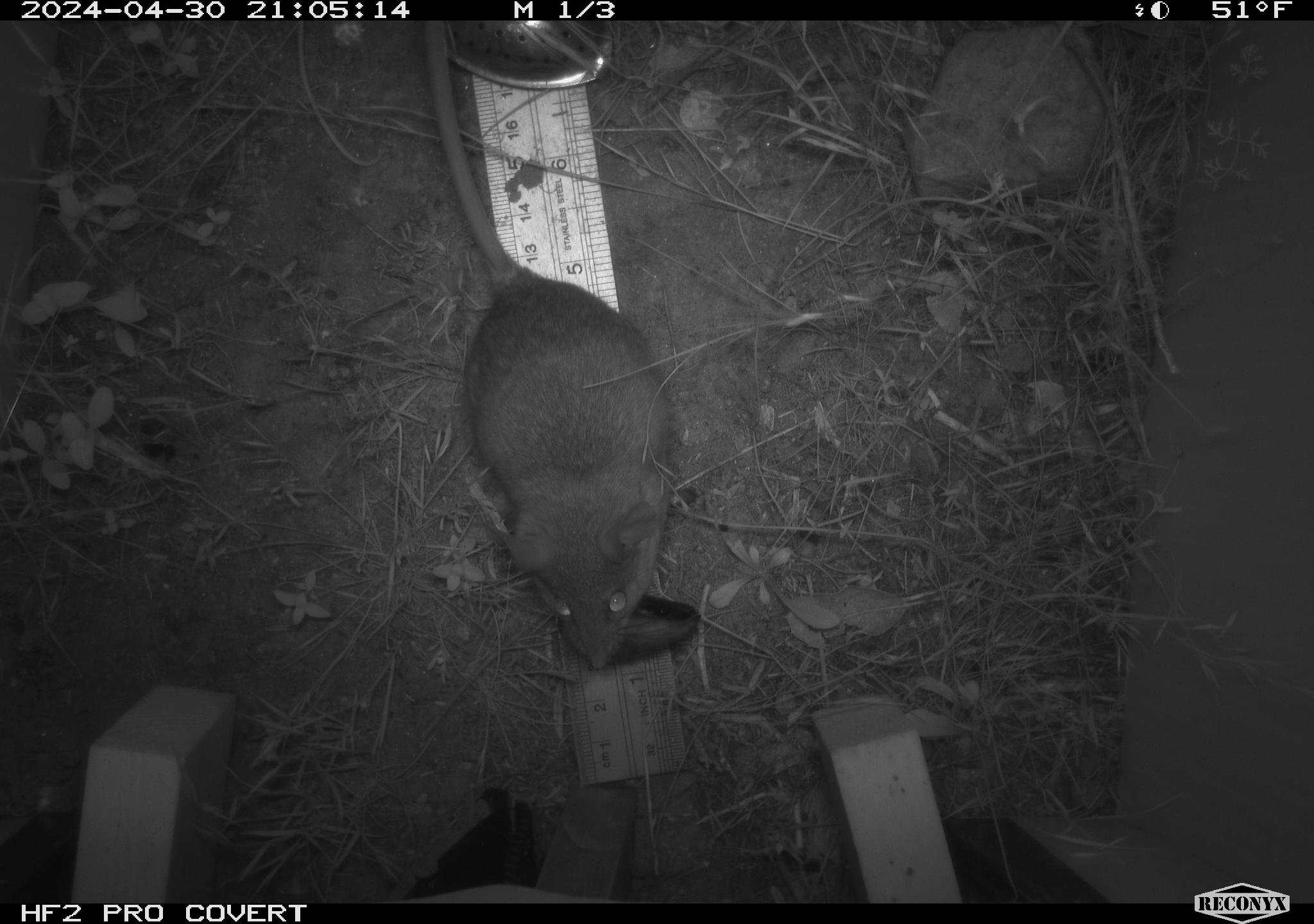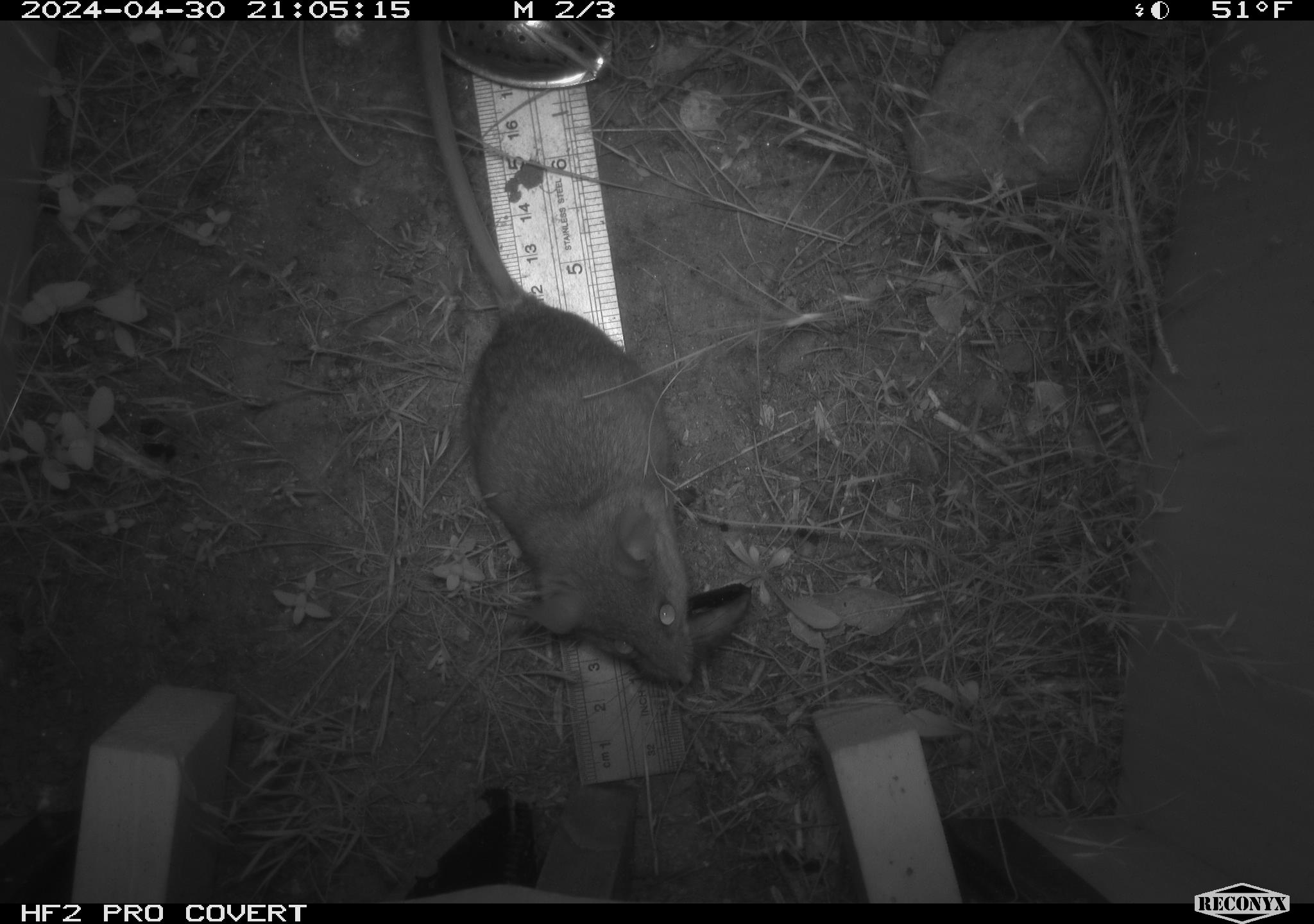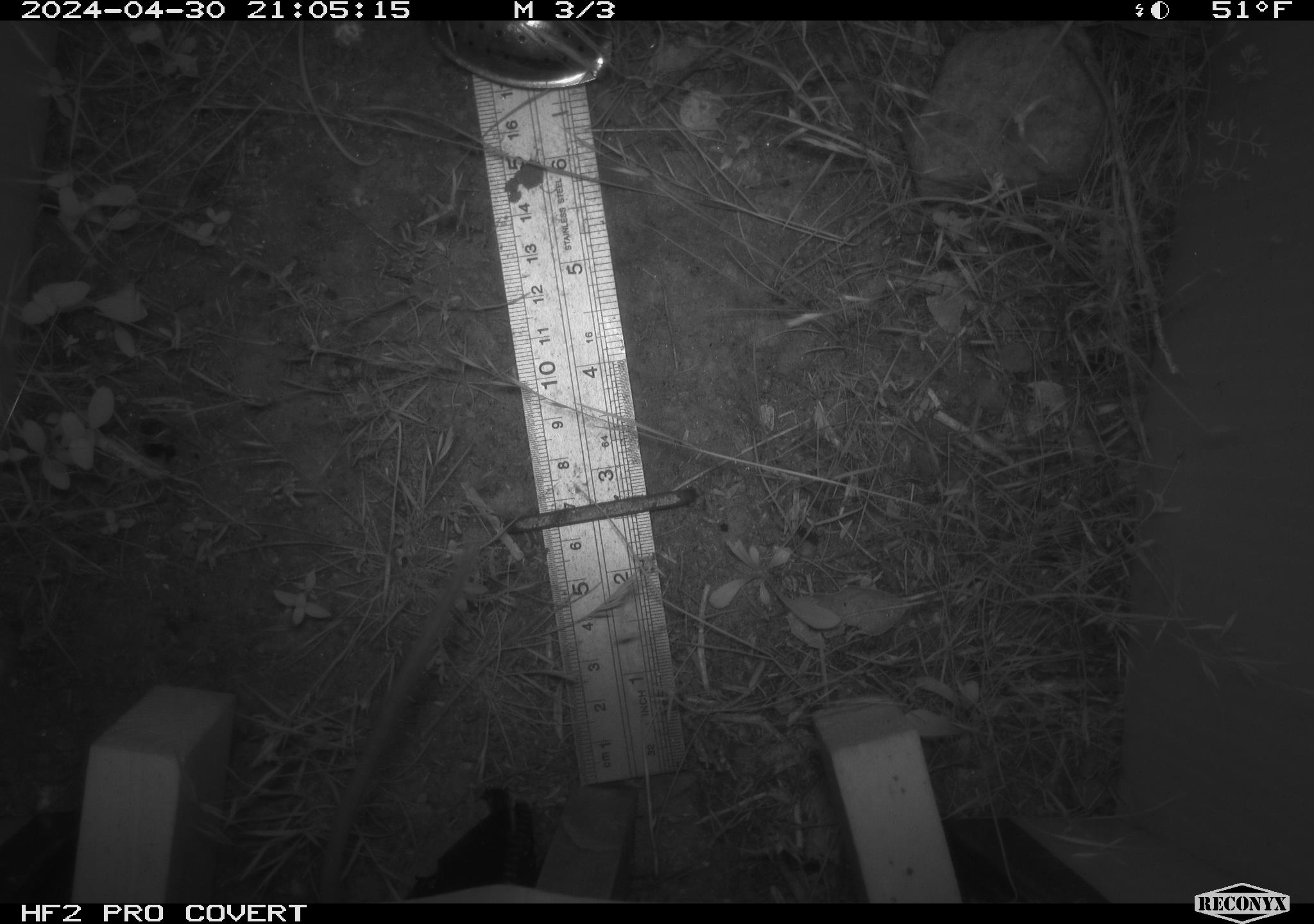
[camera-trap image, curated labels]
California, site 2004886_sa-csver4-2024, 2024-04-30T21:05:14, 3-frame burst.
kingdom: Animalia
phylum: Chordata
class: Mammalia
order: Rodentia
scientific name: Rodentia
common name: mouse species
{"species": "mouse species (Rodentia)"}